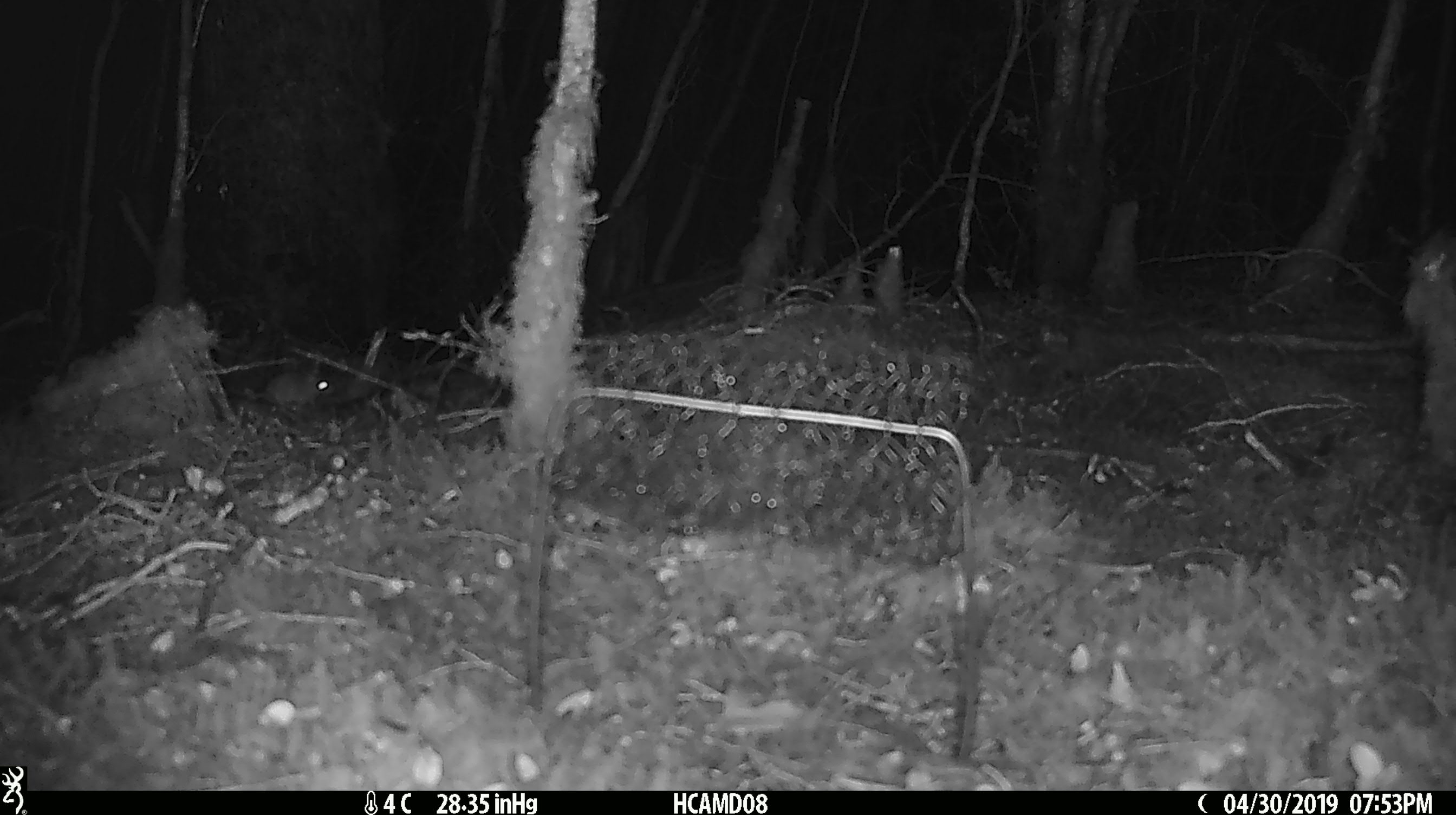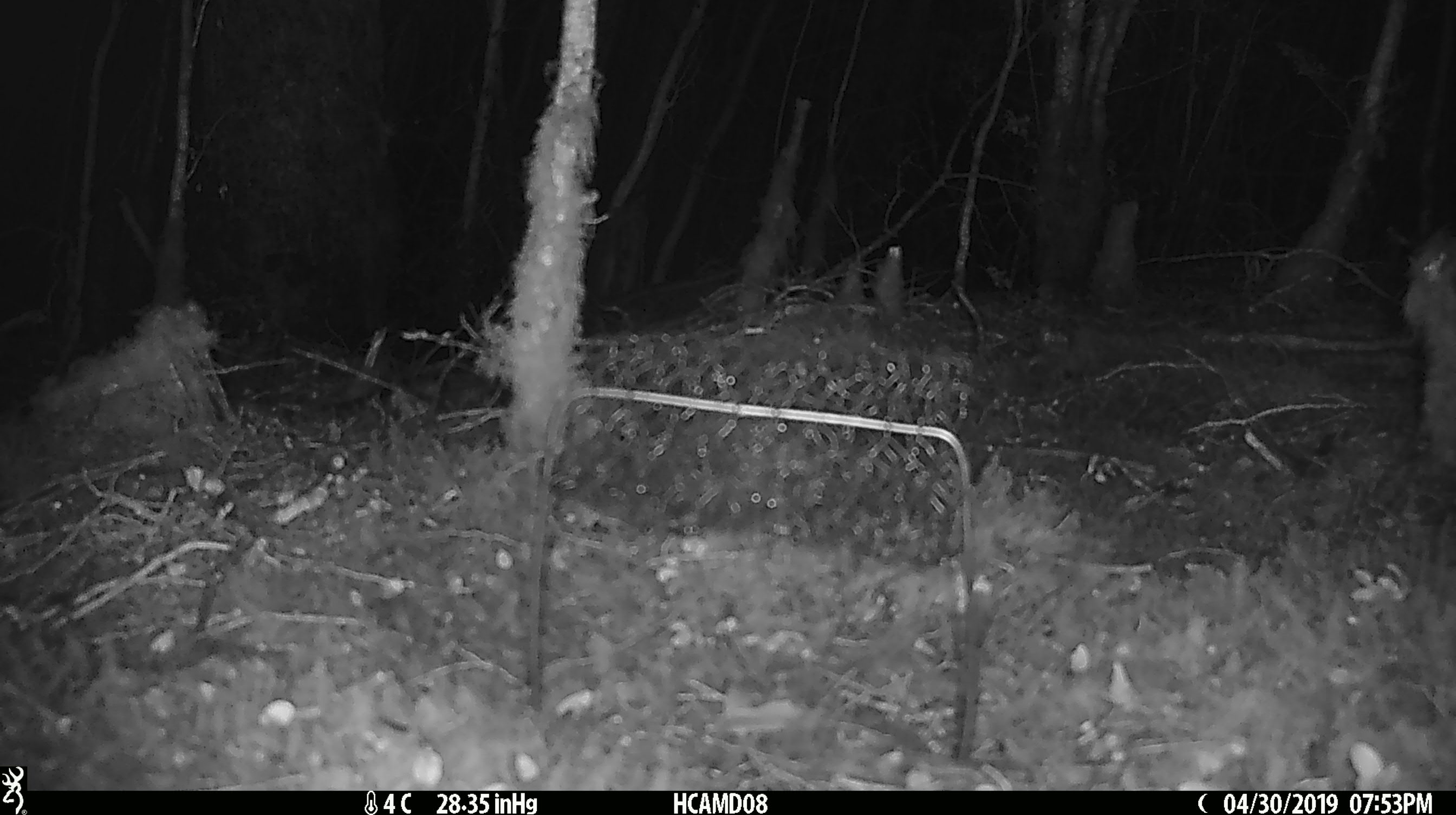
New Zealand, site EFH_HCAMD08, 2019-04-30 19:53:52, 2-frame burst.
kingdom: Animalia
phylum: Chordata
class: Mammalia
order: Rodentia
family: Muridae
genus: Rattus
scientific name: Rattus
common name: rat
Rat (Rattus).